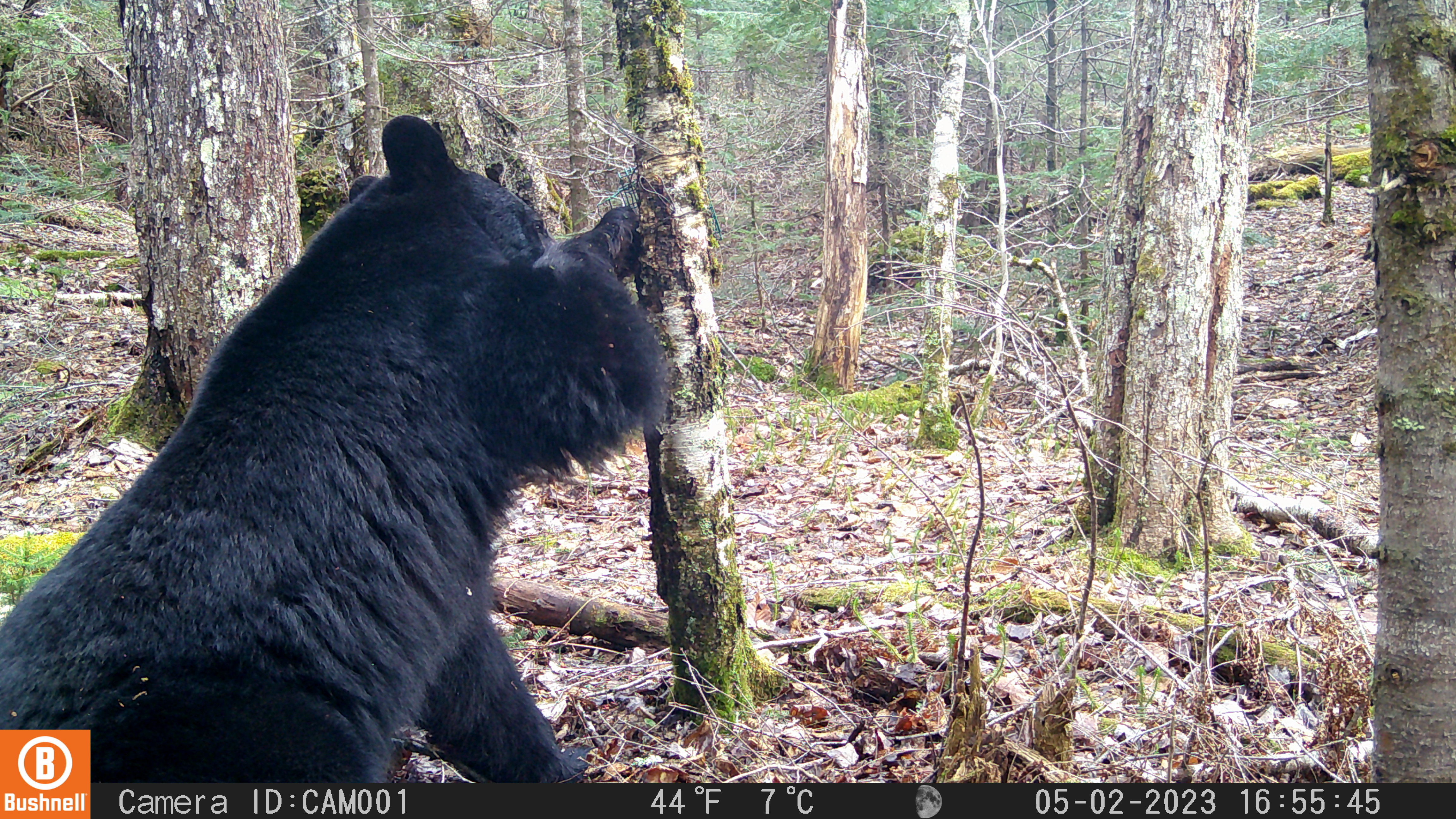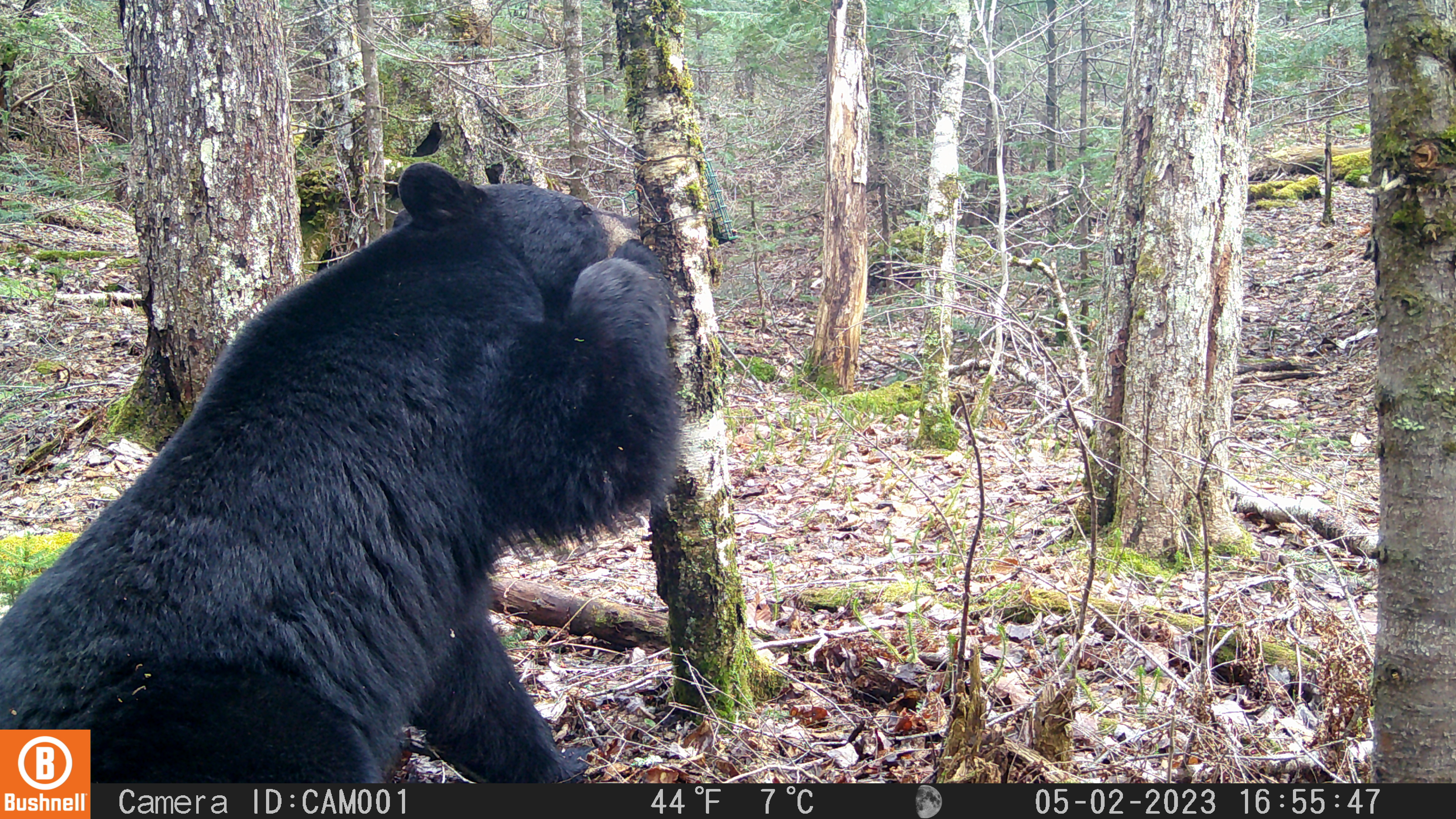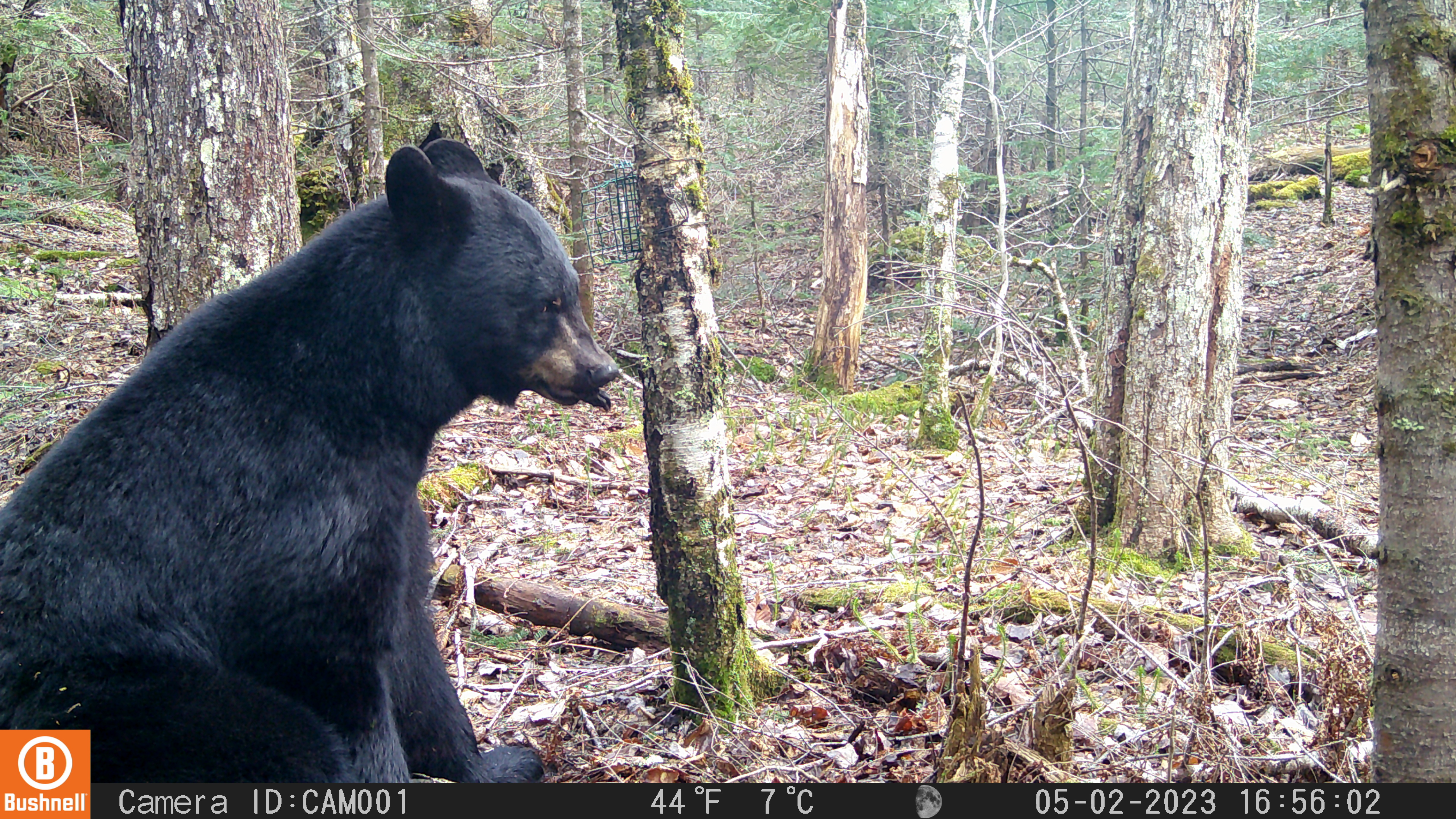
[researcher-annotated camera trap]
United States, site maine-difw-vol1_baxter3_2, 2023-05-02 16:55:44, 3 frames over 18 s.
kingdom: Animalia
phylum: Chordata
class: Mammalia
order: Carnivora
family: Ursidae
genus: Ursus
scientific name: Ursus americanus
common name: black bear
Black bear (Ursus americanus).